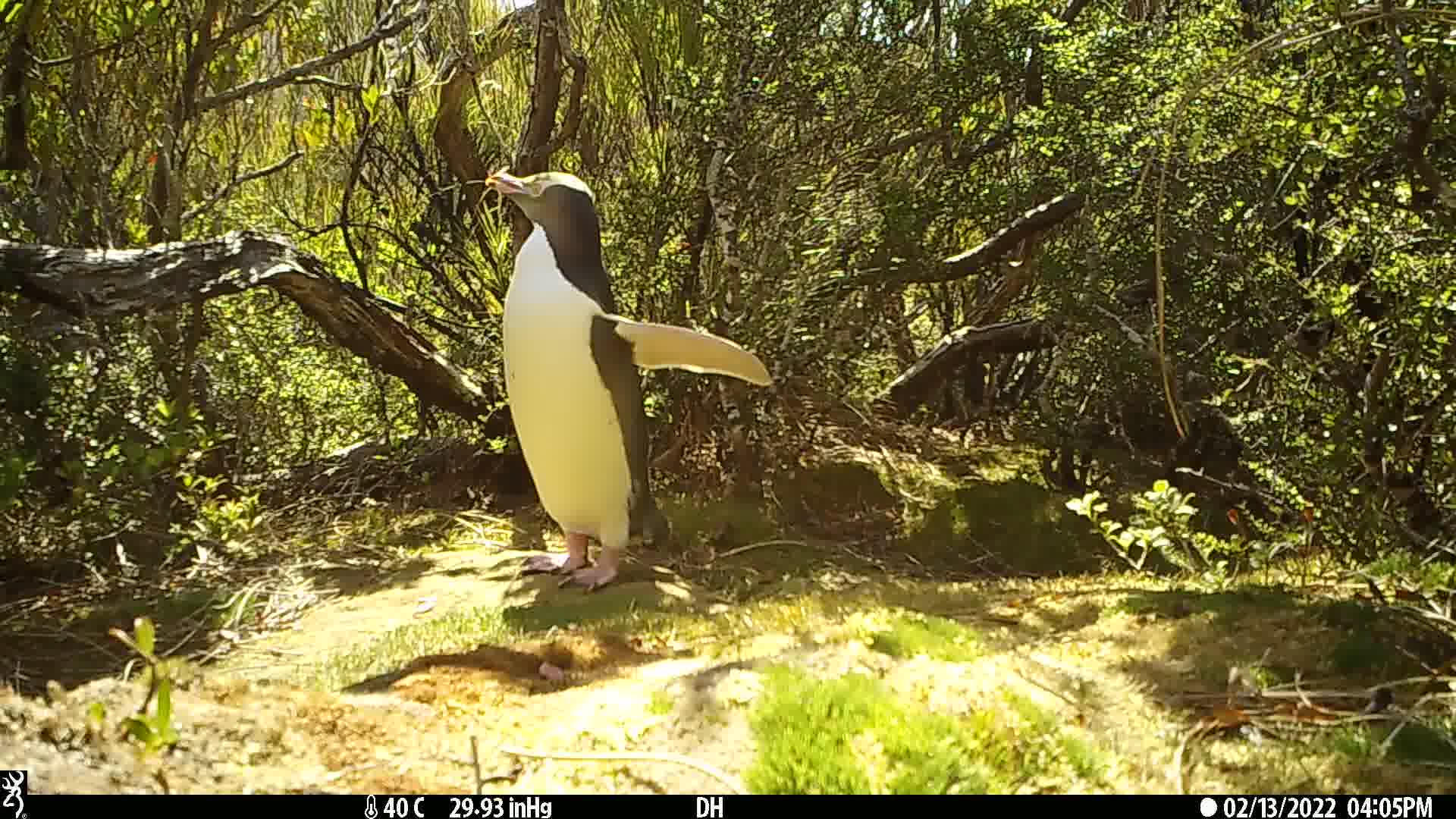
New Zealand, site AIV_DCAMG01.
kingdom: Animalia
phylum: Chordata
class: Aves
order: Sphenisciformes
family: Spheniscidae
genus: Megadyptes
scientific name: Megadyptes antipodes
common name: yellow-eyed penguin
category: yellow eyed penguin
Yellow eyed penguin (yellow-eyed penguin) (Megadyptes antipodes).